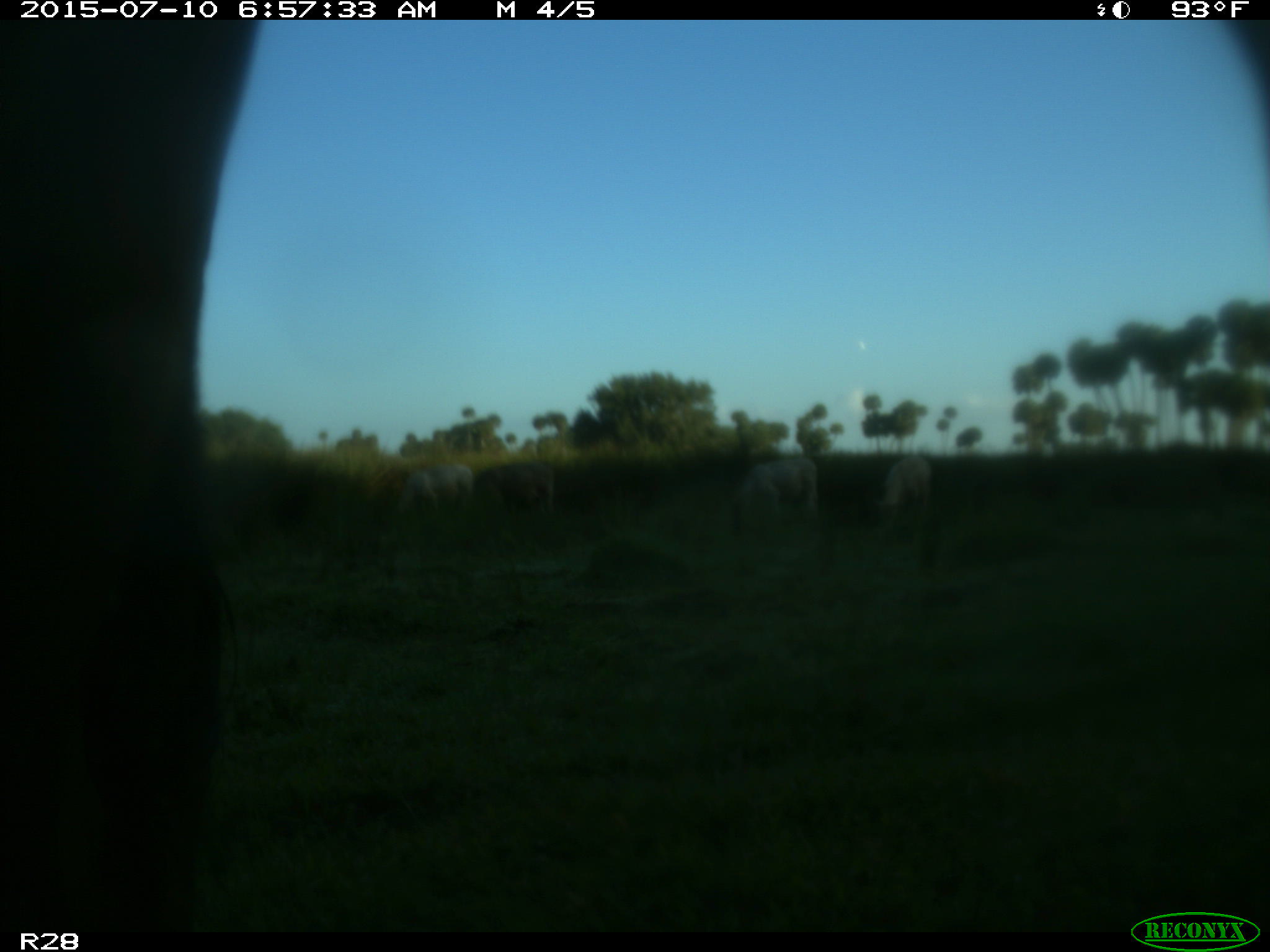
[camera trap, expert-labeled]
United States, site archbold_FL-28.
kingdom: Animalia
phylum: Chordata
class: Mammalia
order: Artiodactyla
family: Bovidae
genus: Bos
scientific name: Bos taurus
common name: domestic cow